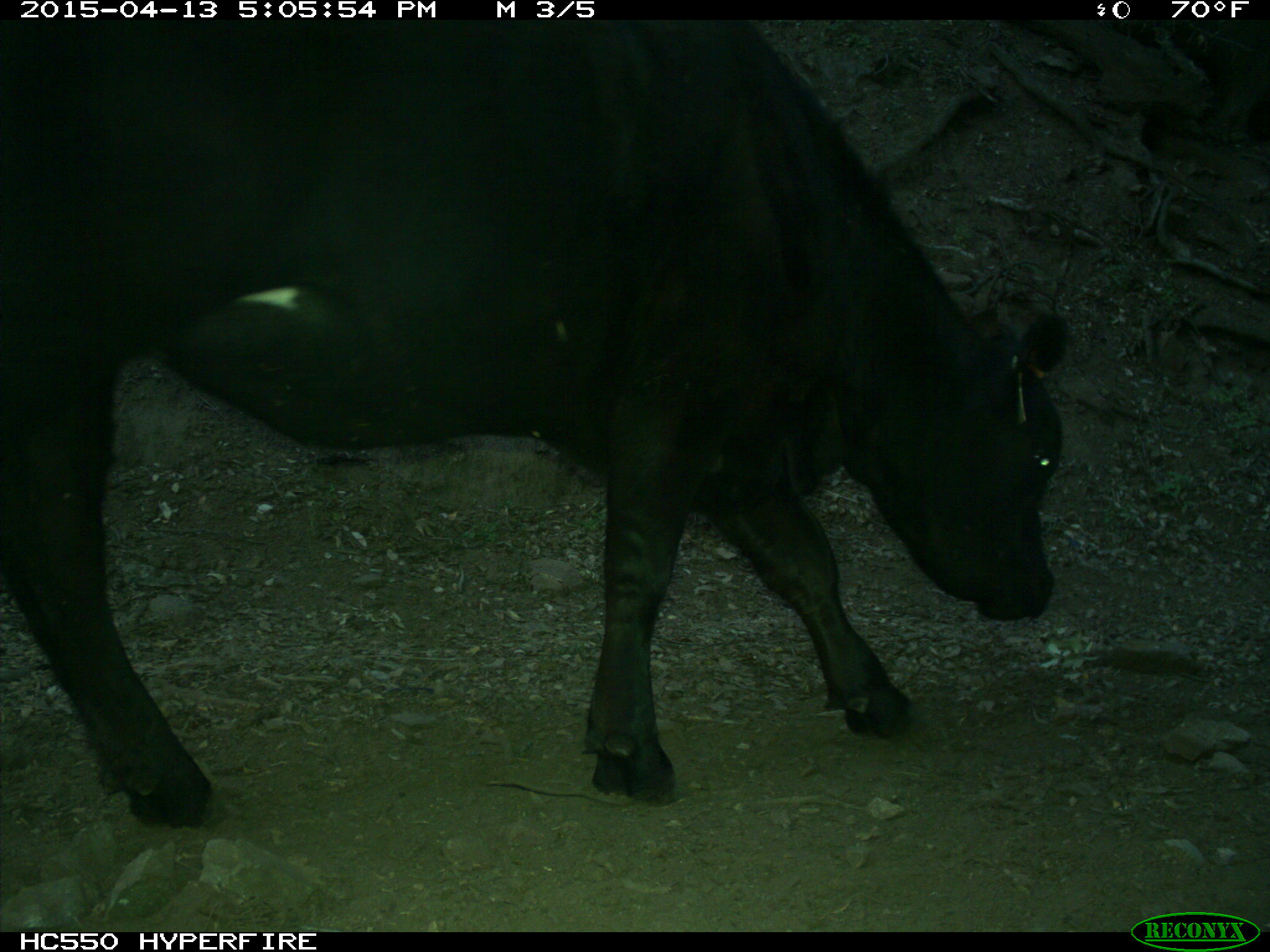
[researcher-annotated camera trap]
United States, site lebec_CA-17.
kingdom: Animalia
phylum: Chordata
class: Mammalia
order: Artiodactyla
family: Bovidae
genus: Bos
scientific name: Bos taurus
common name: domestic cow